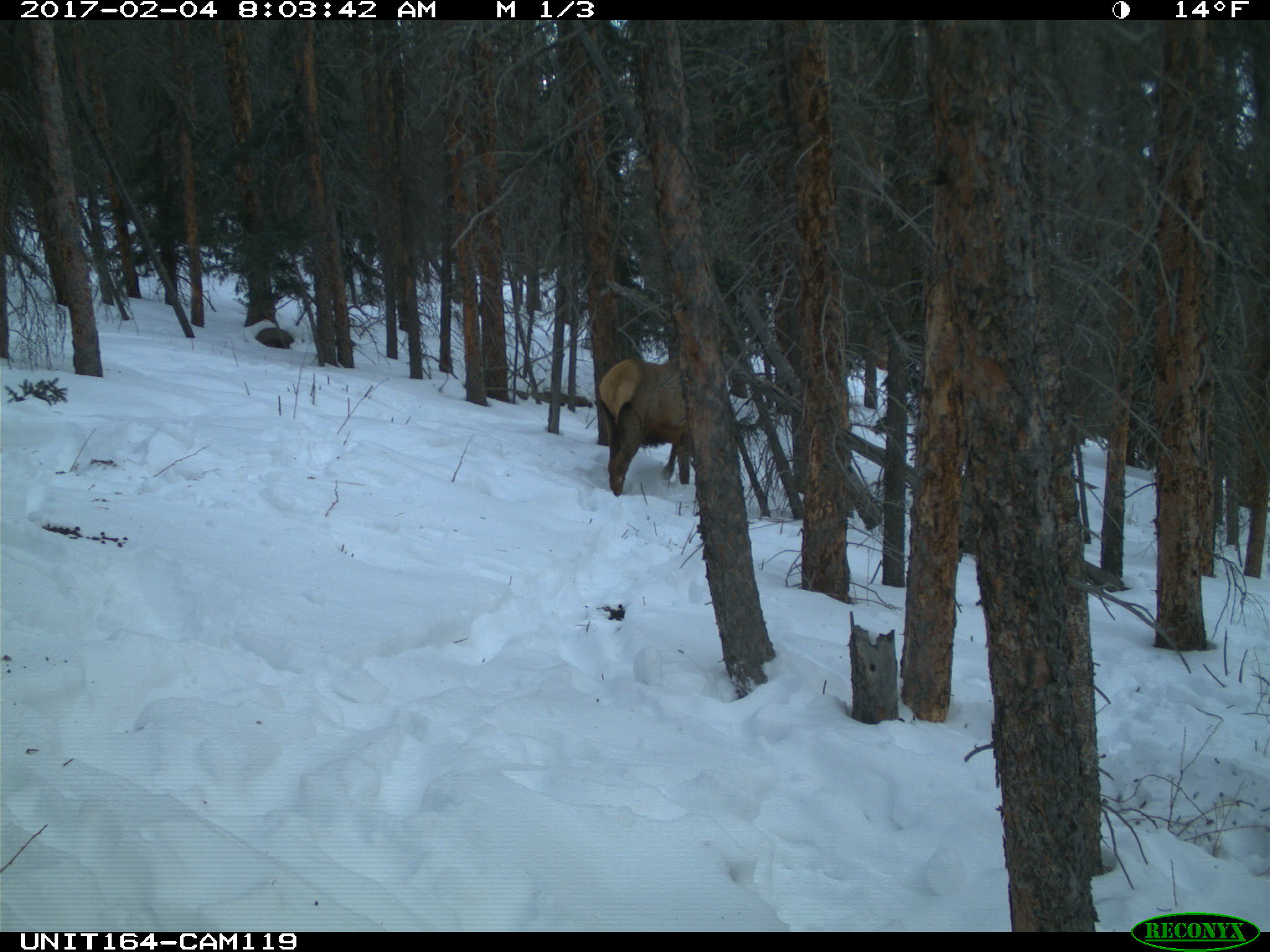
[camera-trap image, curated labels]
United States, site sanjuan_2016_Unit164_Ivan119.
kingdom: Animalia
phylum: Chordata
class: Mammalia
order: Artiodactyla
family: Cervidae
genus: Cervus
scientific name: Cervus elaphus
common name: red deer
Cervus elaphus (red deer).